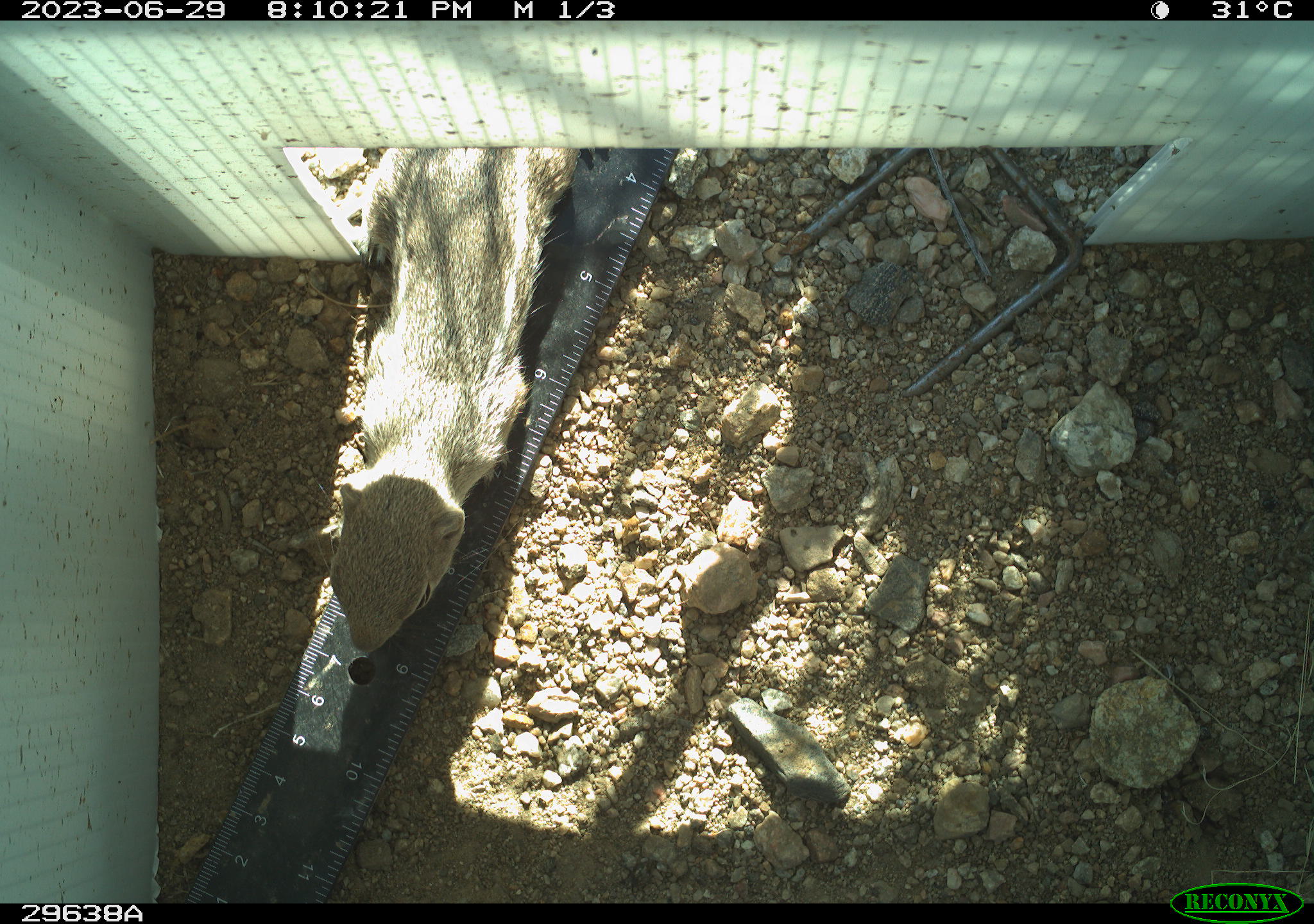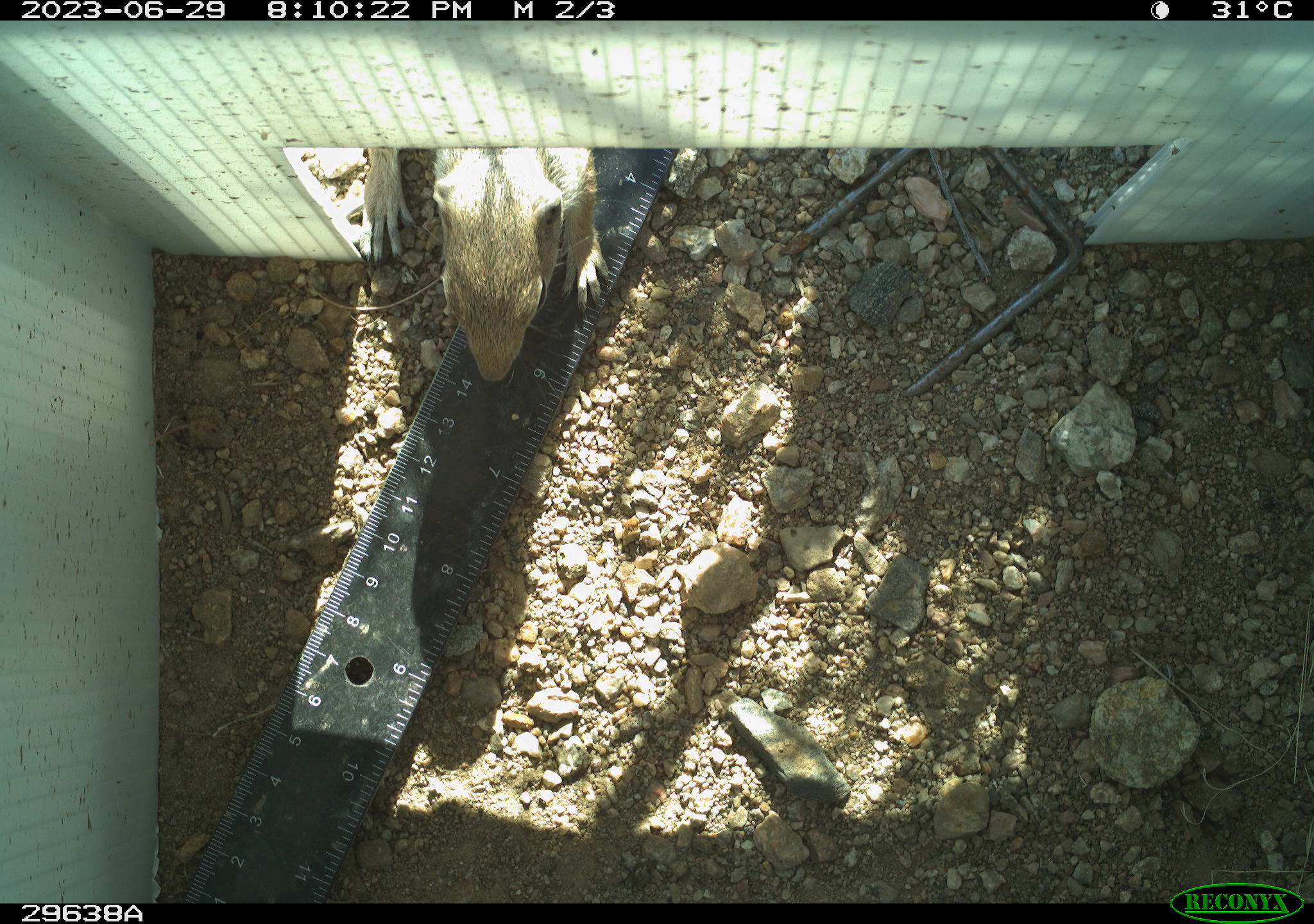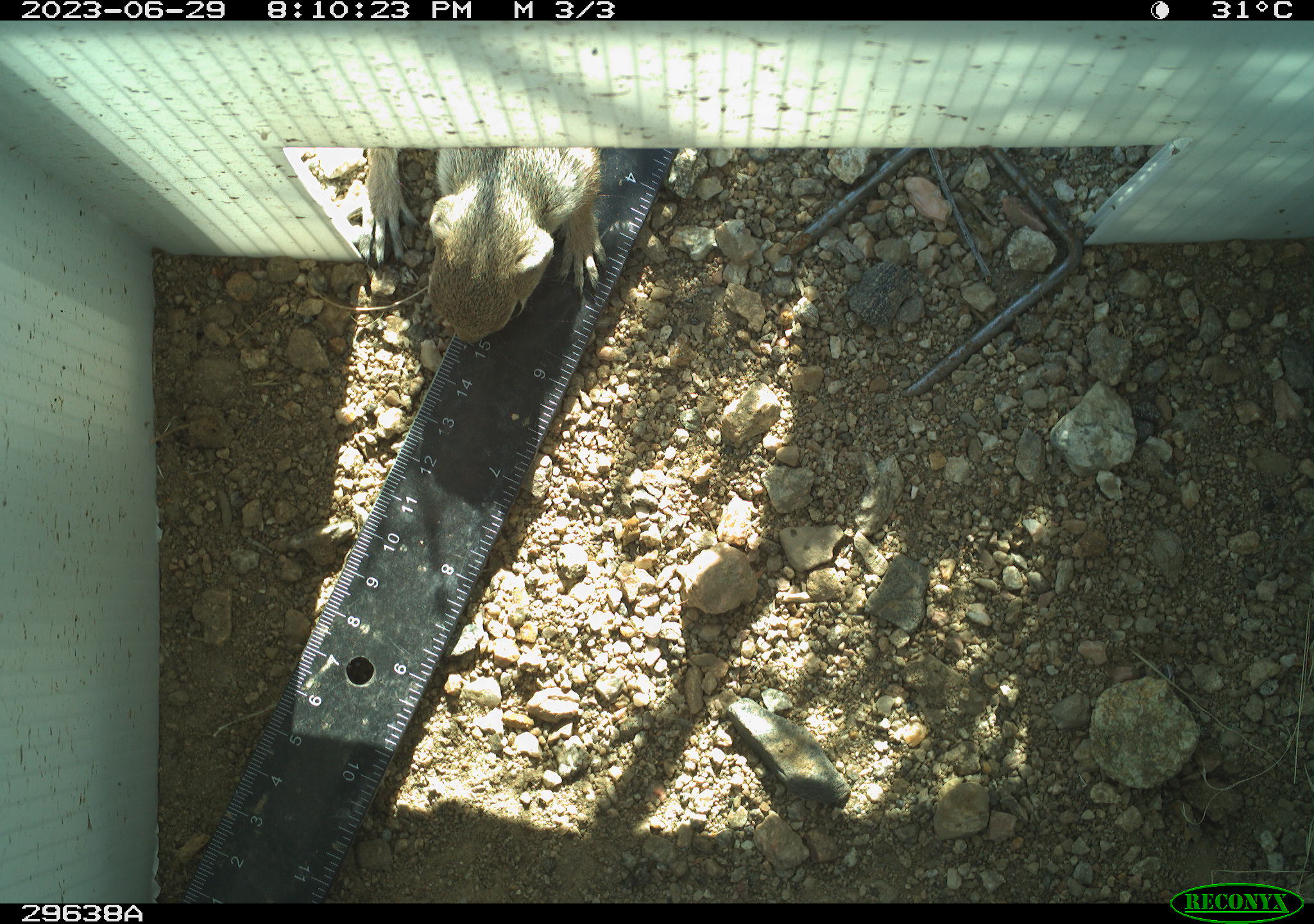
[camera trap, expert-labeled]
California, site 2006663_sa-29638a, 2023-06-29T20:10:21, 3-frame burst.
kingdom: Animalia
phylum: Chordata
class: Mammalia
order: Rodentia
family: Sciuridae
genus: Ammospermophilus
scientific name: Ammospermophilus leucurus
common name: white-tailed antelope squirrel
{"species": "white-tailed antelope squirrel (Ammospermophilus leucurus)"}